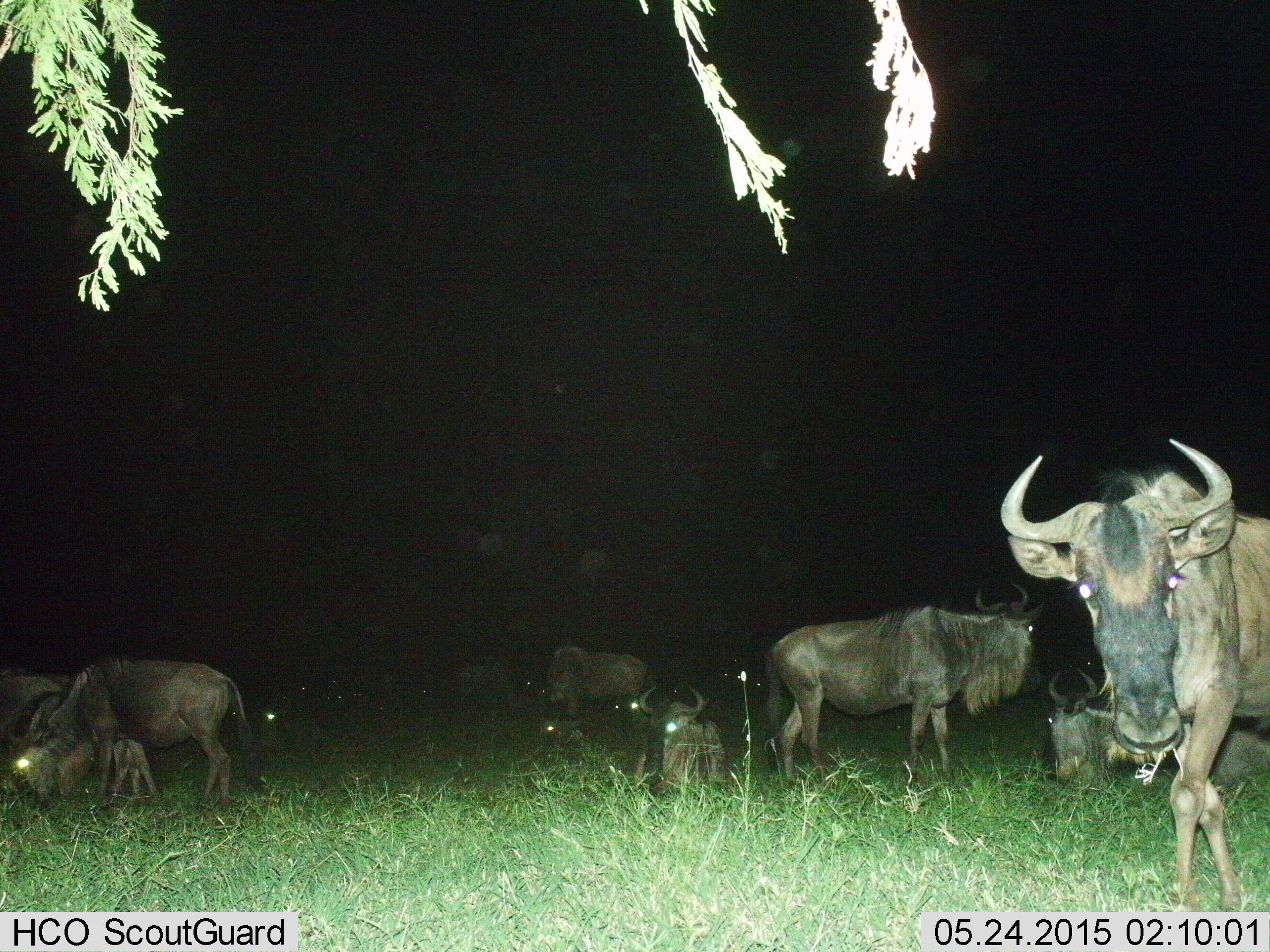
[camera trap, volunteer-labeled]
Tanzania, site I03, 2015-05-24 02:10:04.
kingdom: Animalia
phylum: Chordata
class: Mammalia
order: Artiodactyla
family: Bovidae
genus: Connochaetes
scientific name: Connochaetes taurinus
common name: blue wildebeest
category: wildebeest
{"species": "wildebeest (blue wildebeest) (Connochaetes taurinus)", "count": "10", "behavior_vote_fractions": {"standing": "90%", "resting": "100%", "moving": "0%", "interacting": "0%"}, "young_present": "10%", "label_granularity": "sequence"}